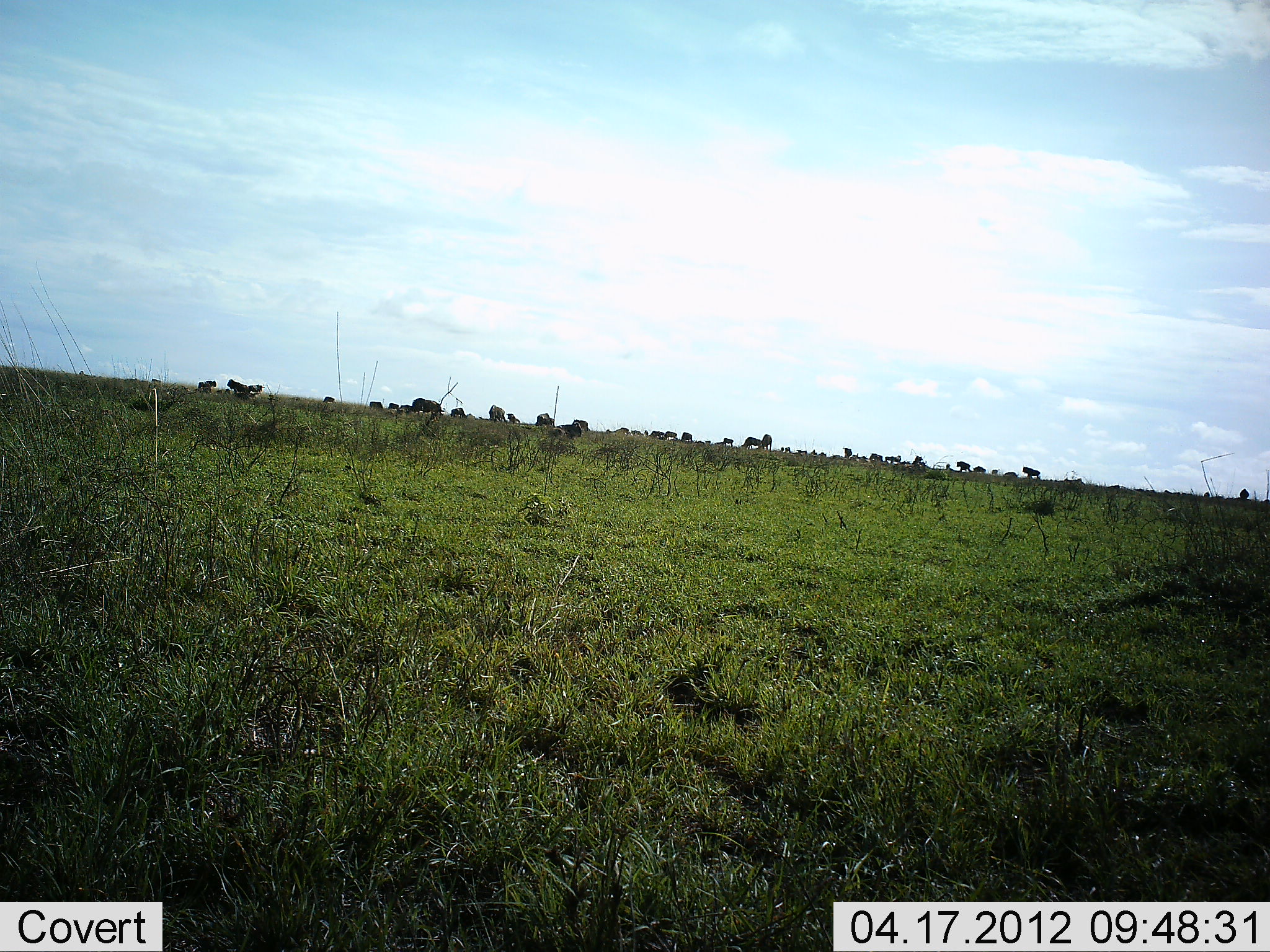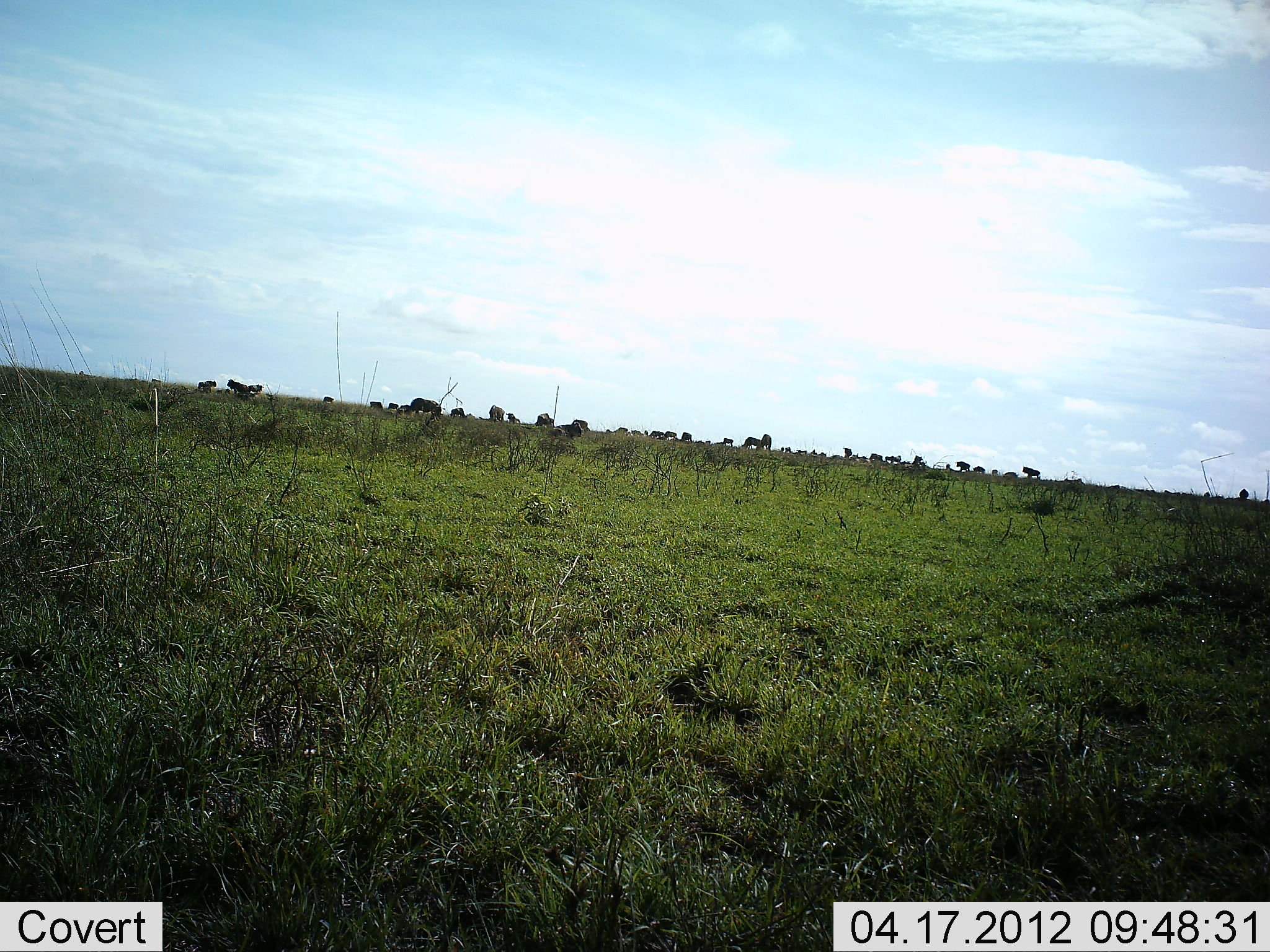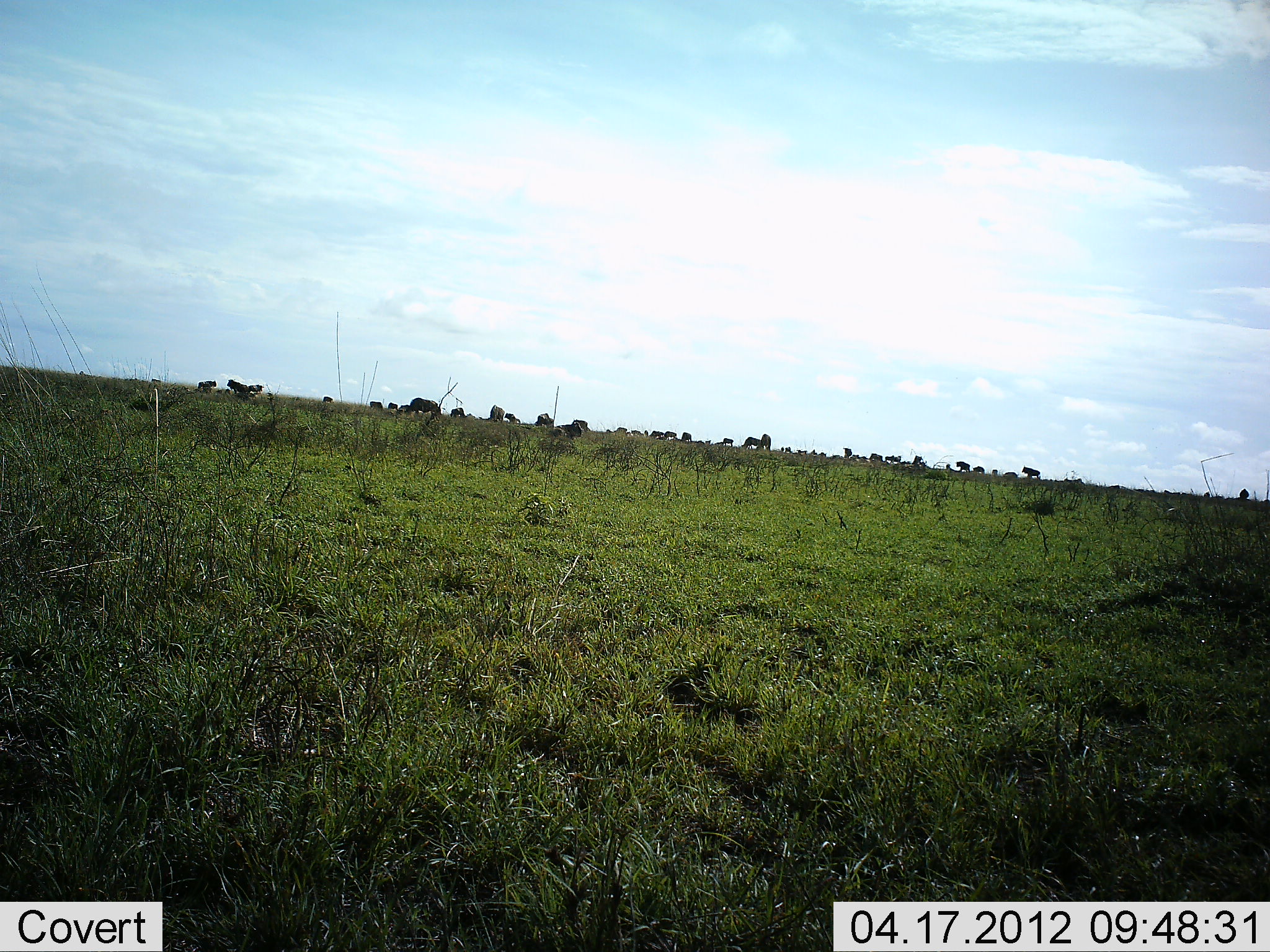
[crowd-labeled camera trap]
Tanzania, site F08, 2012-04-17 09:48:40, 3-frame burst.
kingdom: Animalia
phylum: Chordata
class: Mammalia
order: Artiodactyla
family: Bovidae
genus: Connochaetes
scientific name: Connochaetes taurinus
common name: blue wildebeest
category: wildebeest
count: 11-50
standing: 44%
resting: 0%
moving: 0%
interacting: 0%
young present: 6%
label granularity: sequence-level